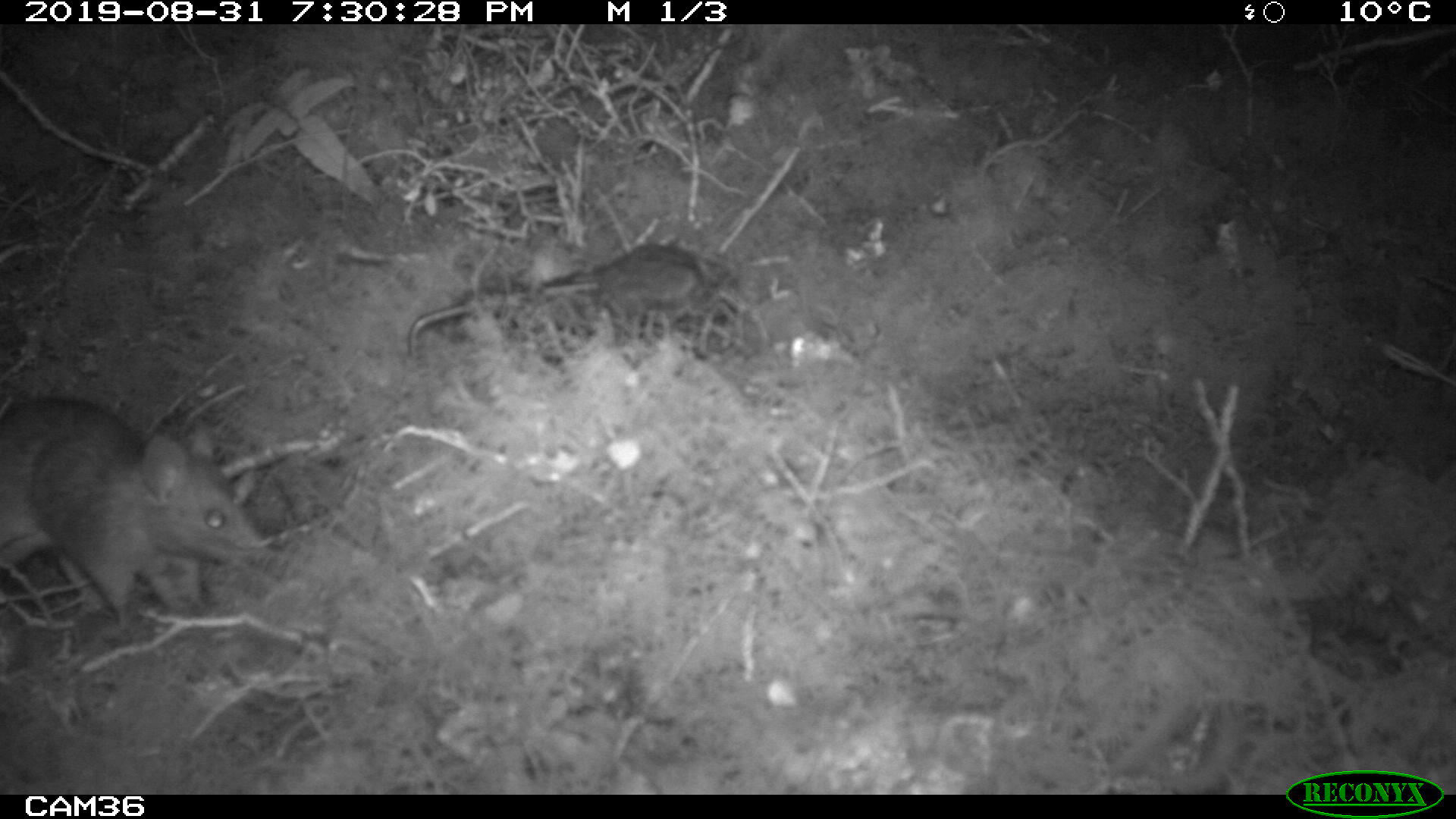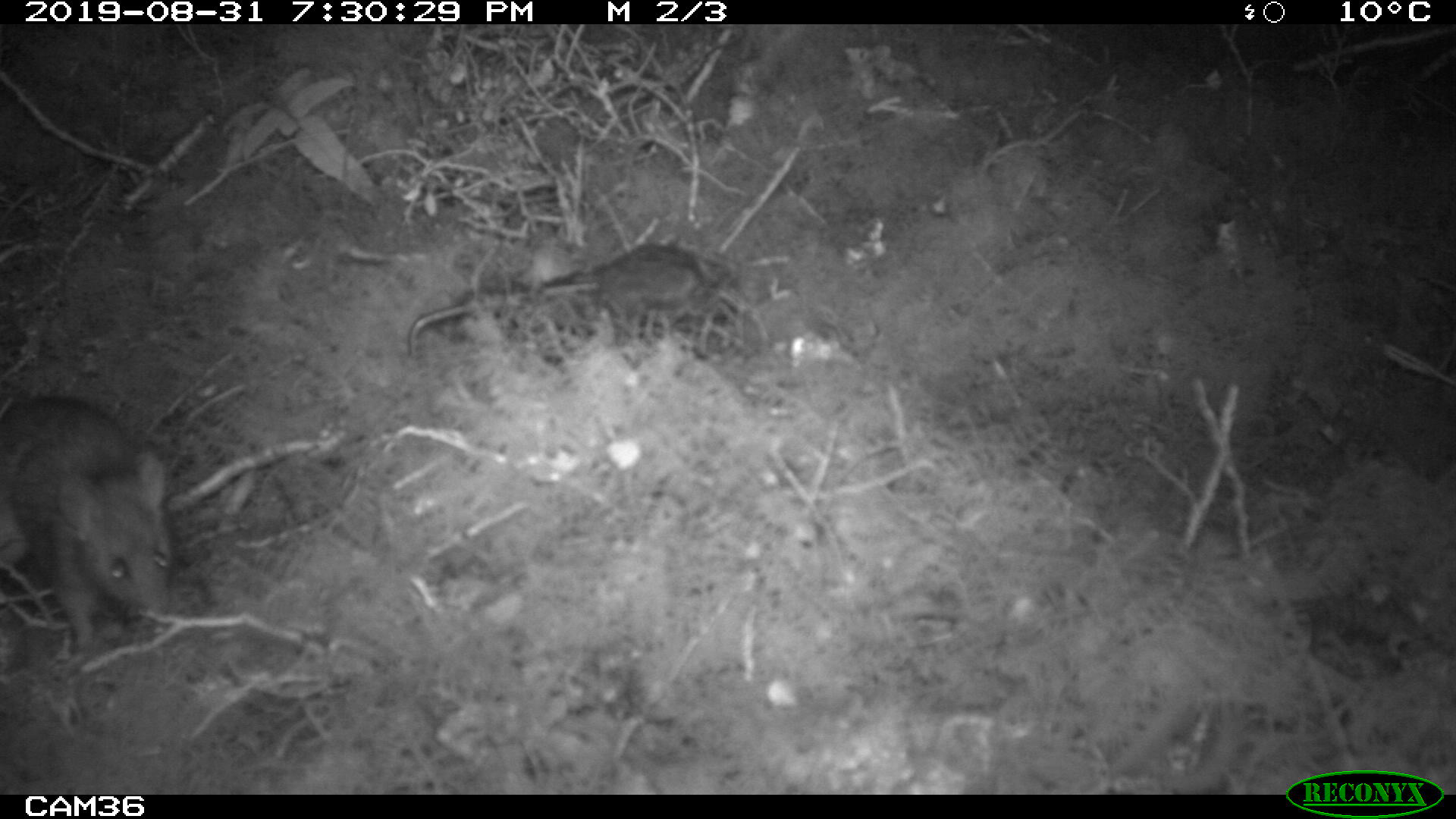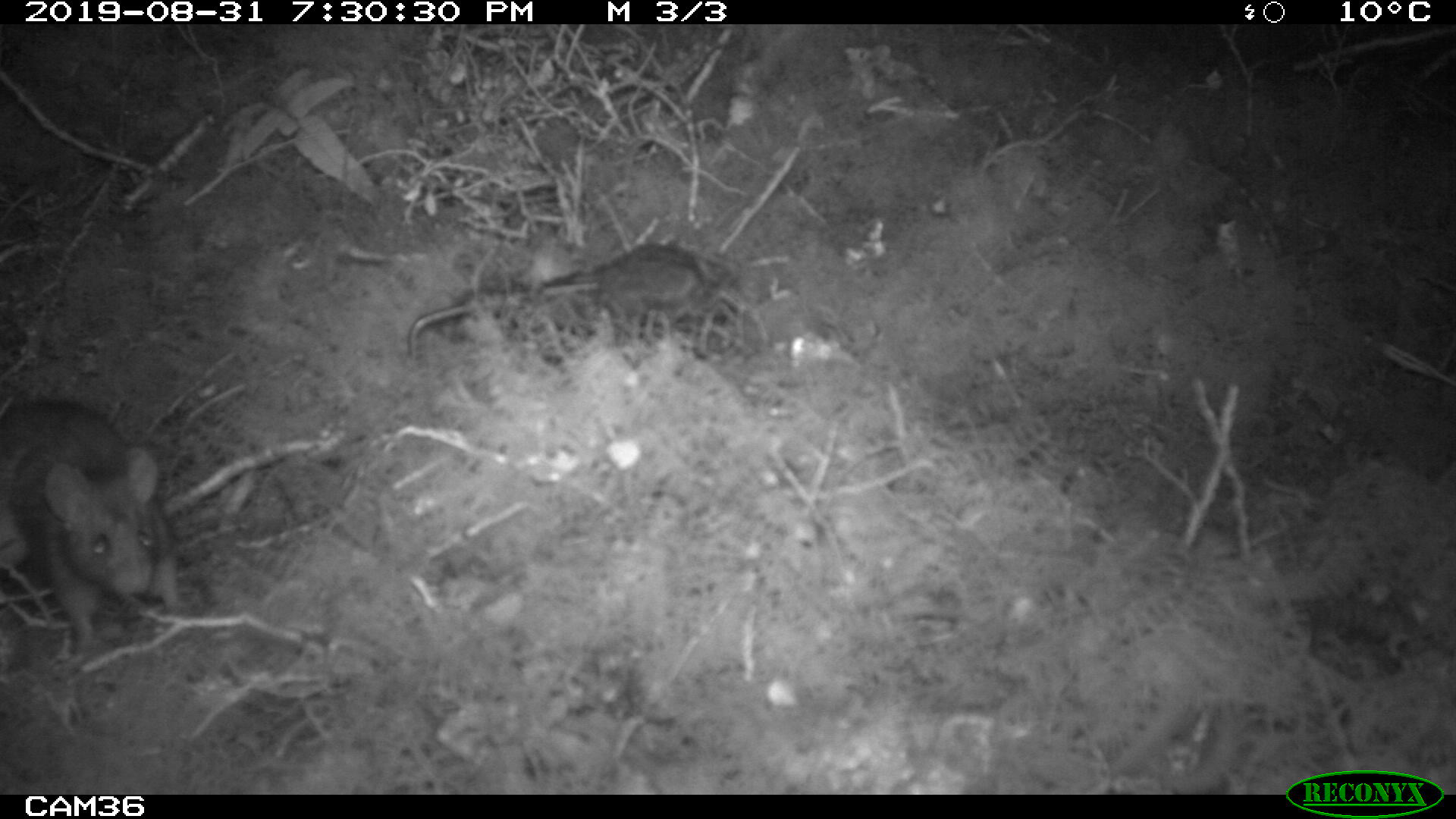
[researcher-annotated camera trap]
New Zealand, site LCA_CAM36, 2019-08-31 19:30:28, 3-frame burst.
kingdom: Animalia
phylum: Chordata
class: Mammalia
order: Rodentia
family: Muridae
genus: Rattus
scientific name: Rattus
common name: rat